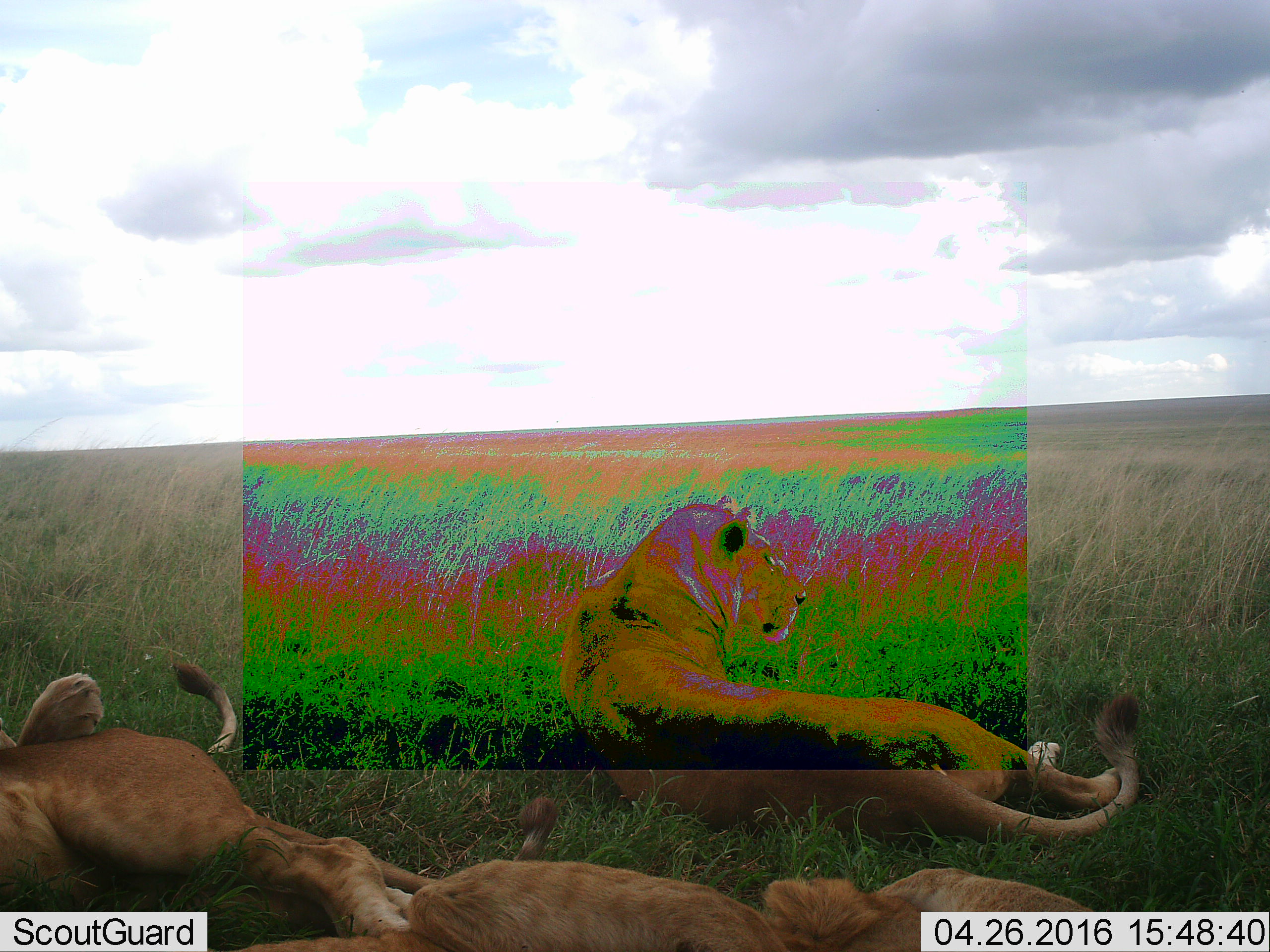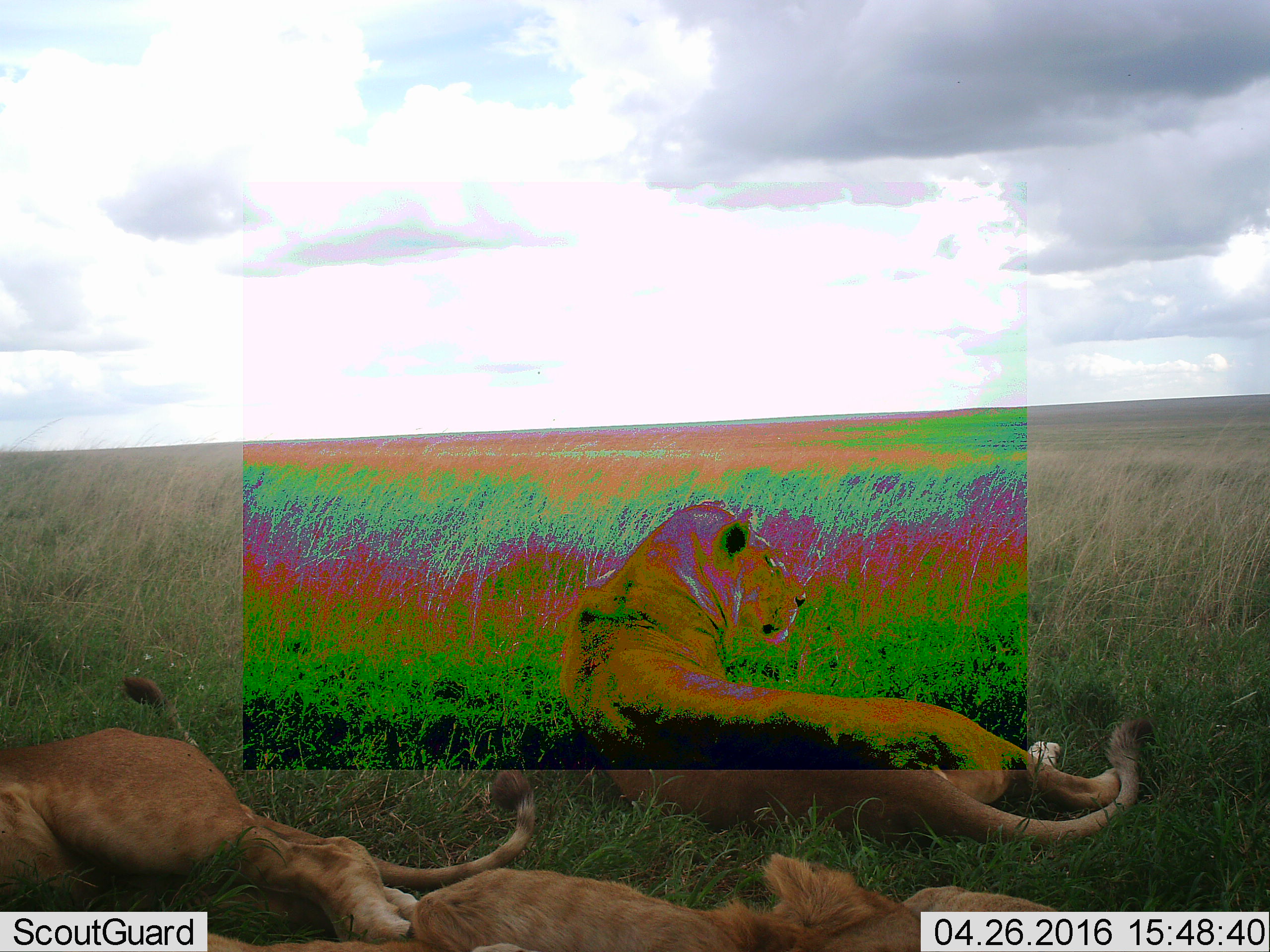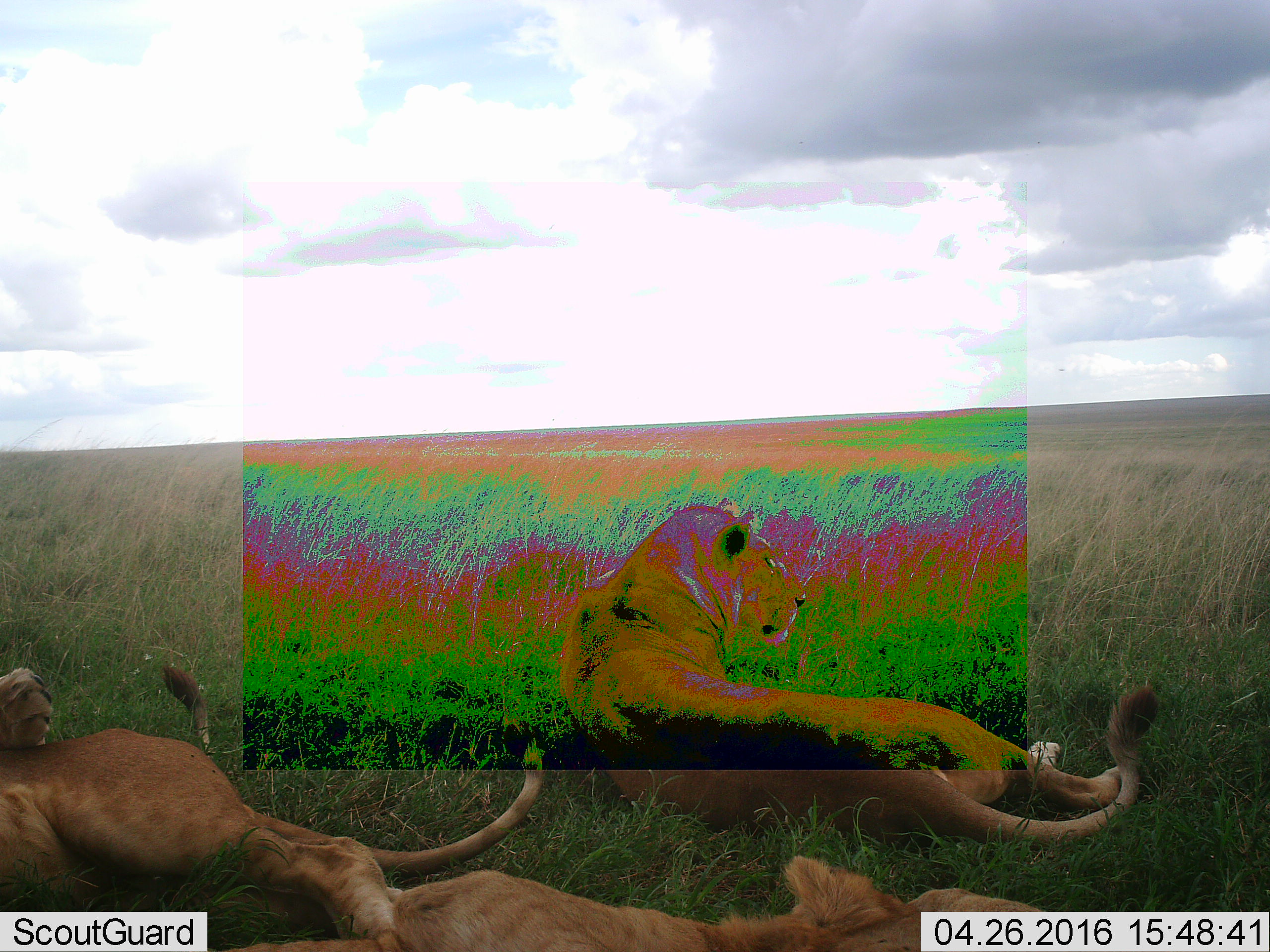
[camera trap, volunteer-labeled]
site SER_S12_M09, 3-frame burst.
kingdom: Animalia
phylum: Chordata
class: Mammalia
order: Carnivora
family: Felidae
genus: Panthera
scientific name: Panthera leo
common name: lion female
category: lionfemale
Lionfemale (lion female) (Panthera leo), count 4. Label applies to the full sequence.